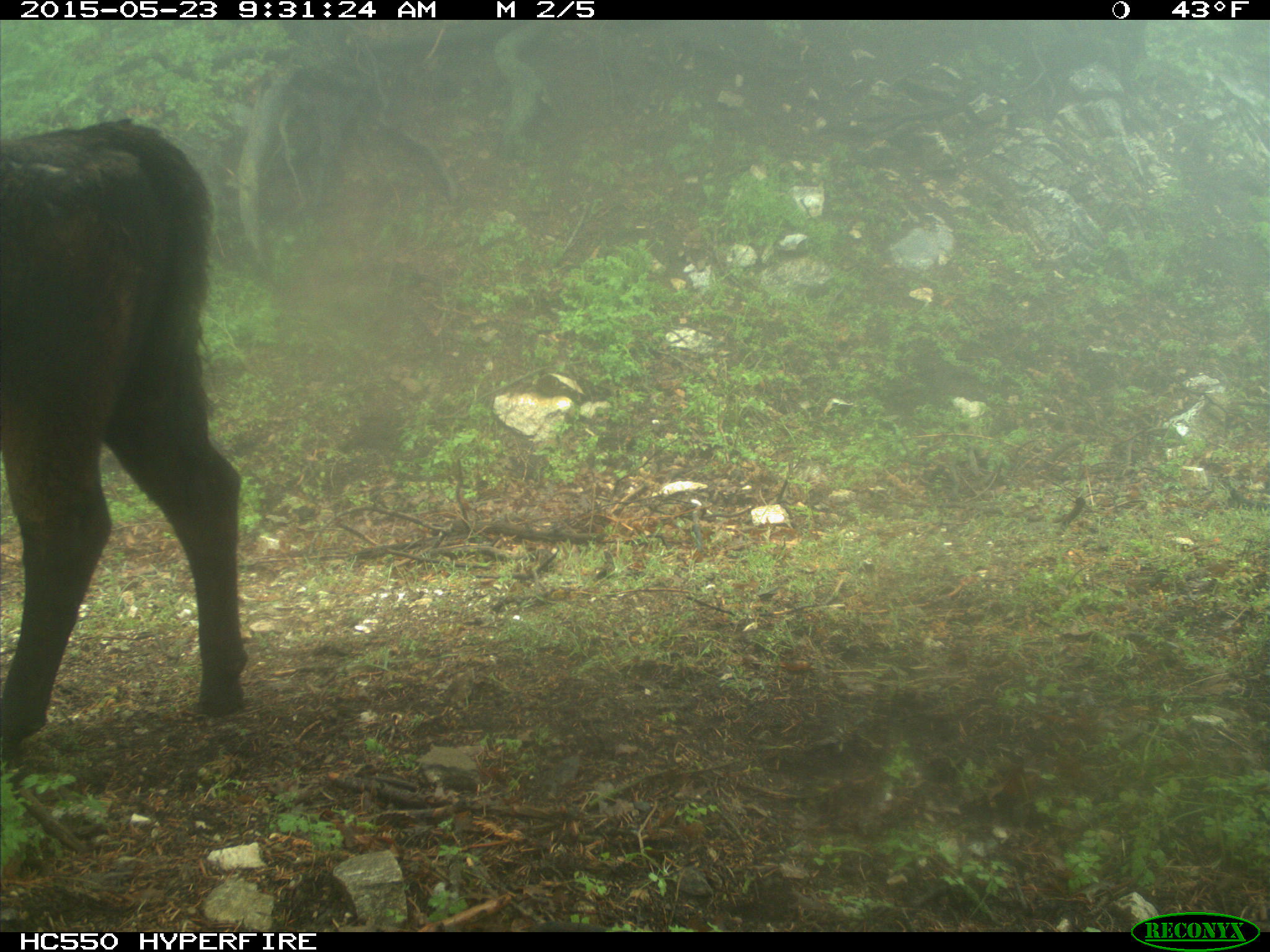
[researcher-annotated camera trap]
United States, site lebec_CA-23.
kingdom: Animalia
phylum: Chordata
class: Mammalia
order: Artiodactyla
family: Bovidae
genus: Bos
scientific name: Bos taurus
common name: domestic cow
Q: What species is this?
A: Bos taurus (domestic cow).